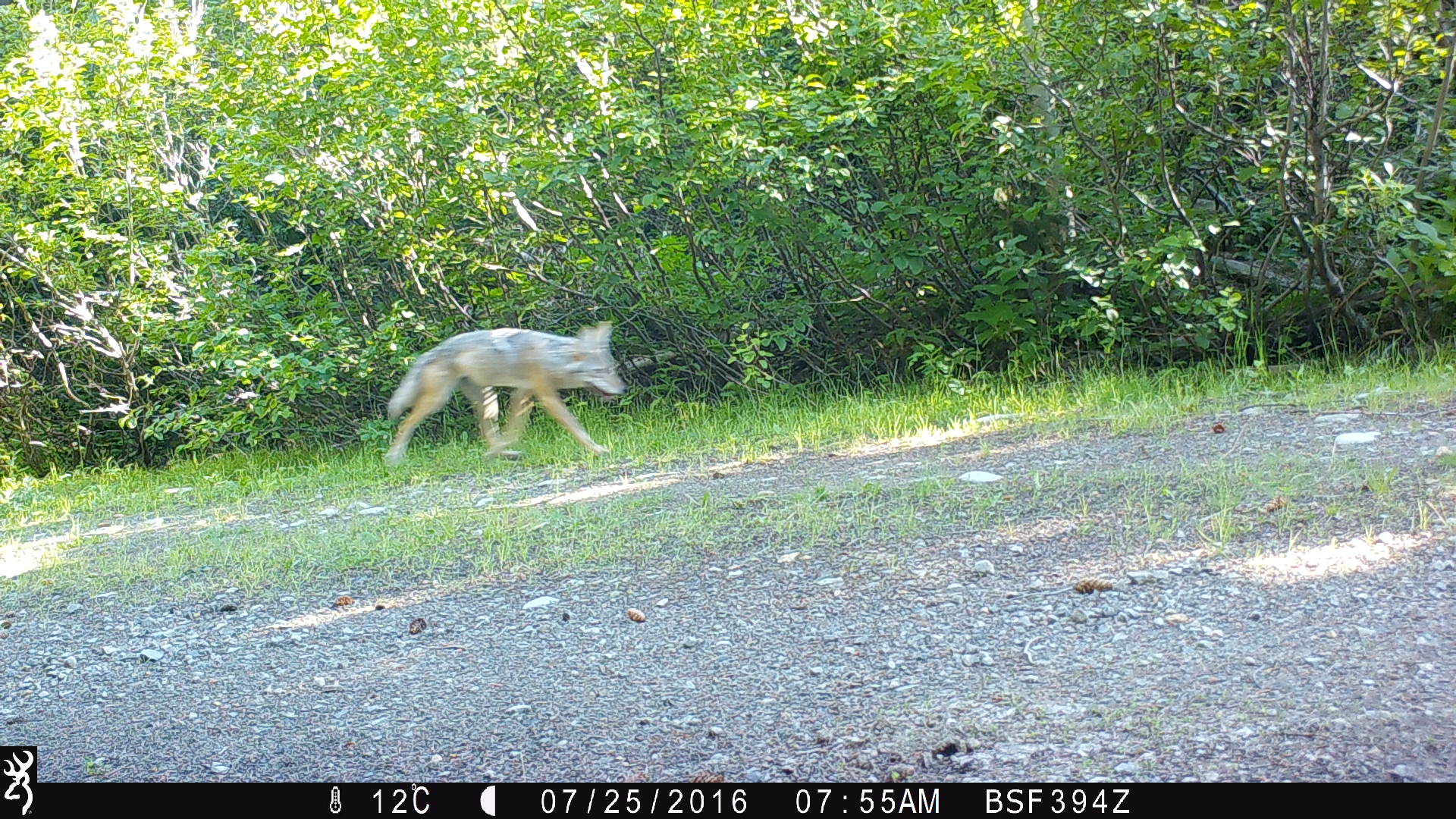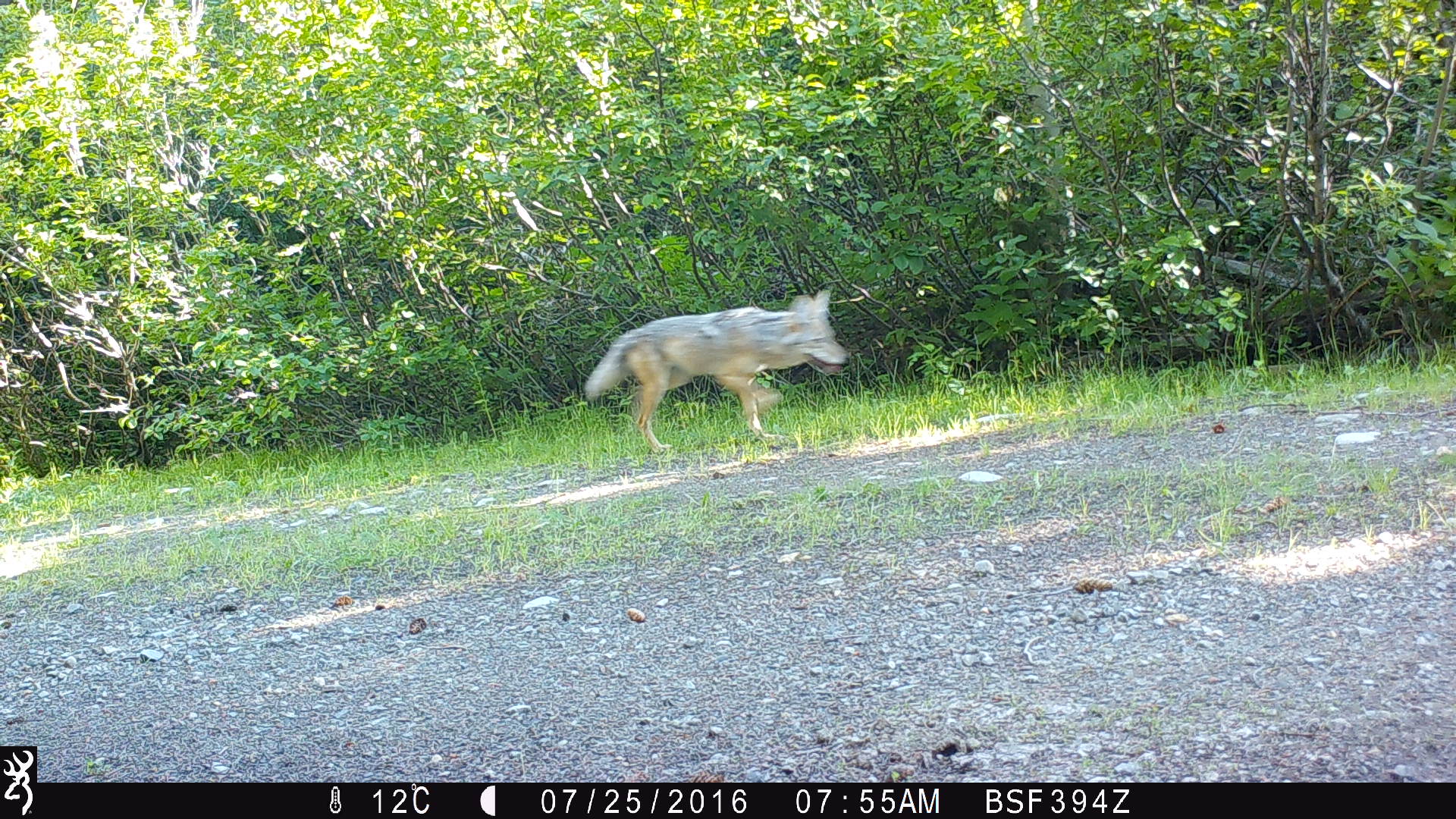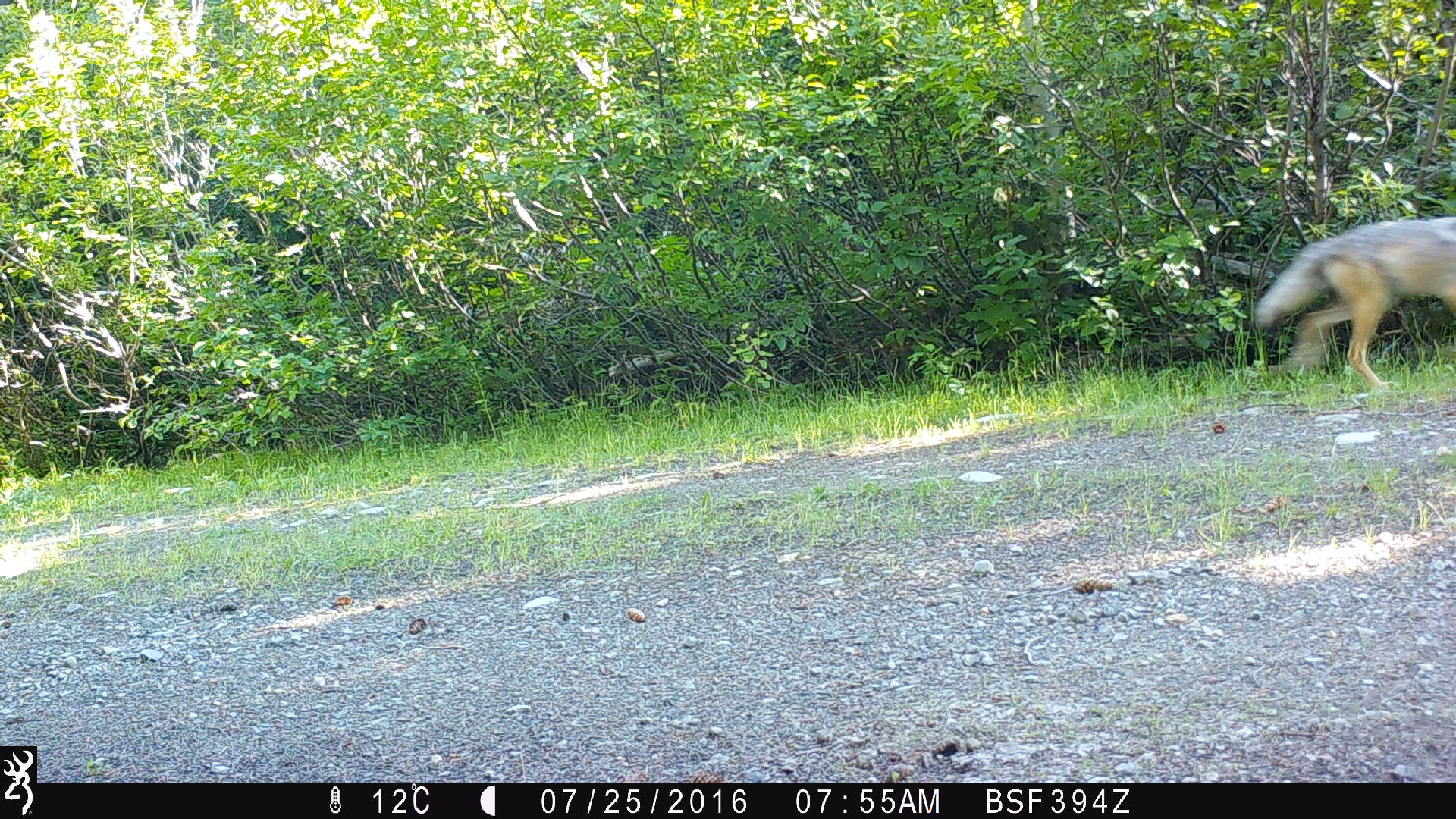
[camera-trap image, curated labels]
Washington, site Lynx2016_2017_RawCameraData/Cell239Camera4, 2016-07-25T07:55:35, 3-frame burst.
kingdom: Animalia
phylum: Chordata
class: Mammalia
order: Carnivora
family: Canidae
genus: Canis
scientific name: Canis latrans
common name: coyote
Canis latrans (coyote). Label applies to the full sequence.